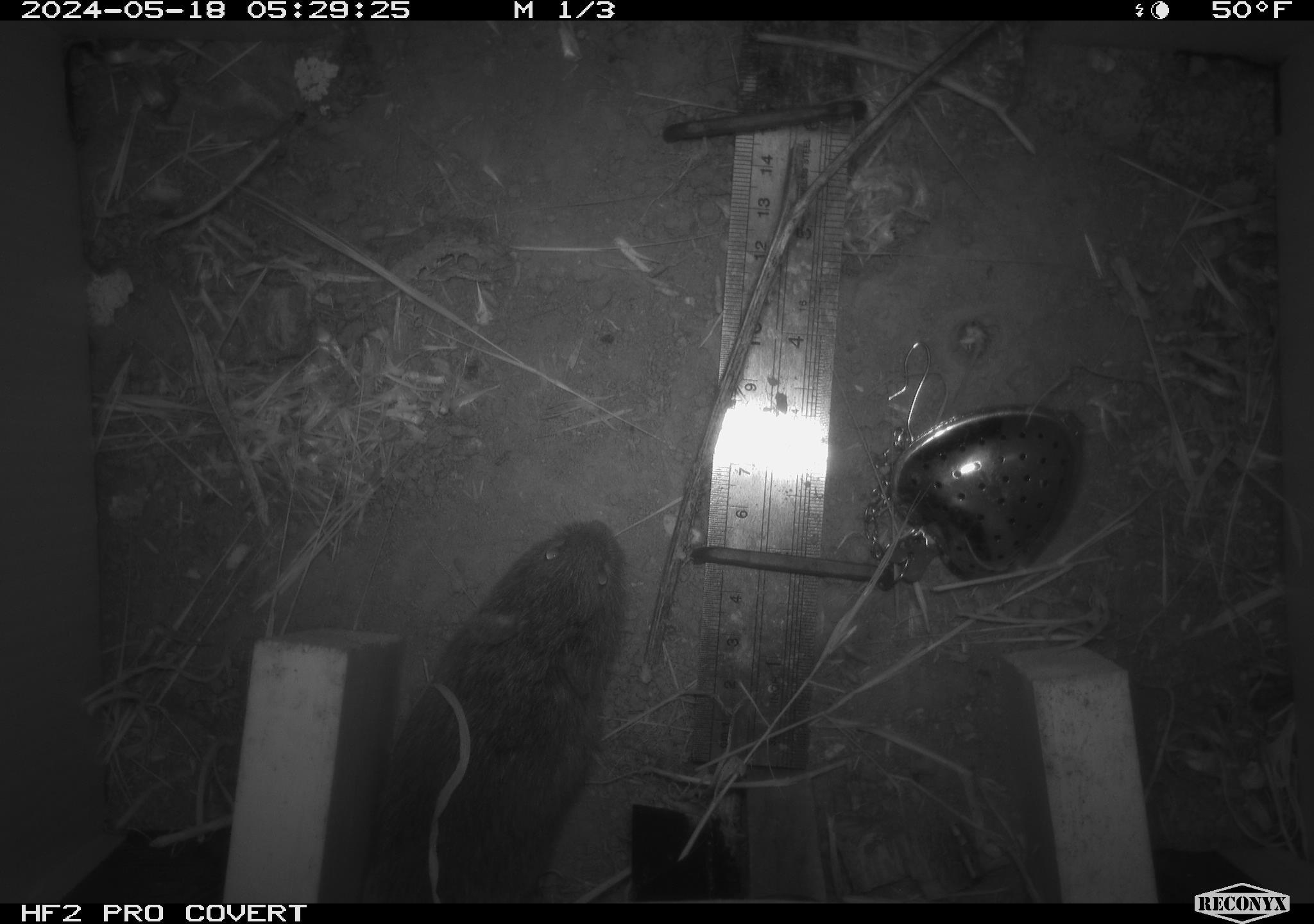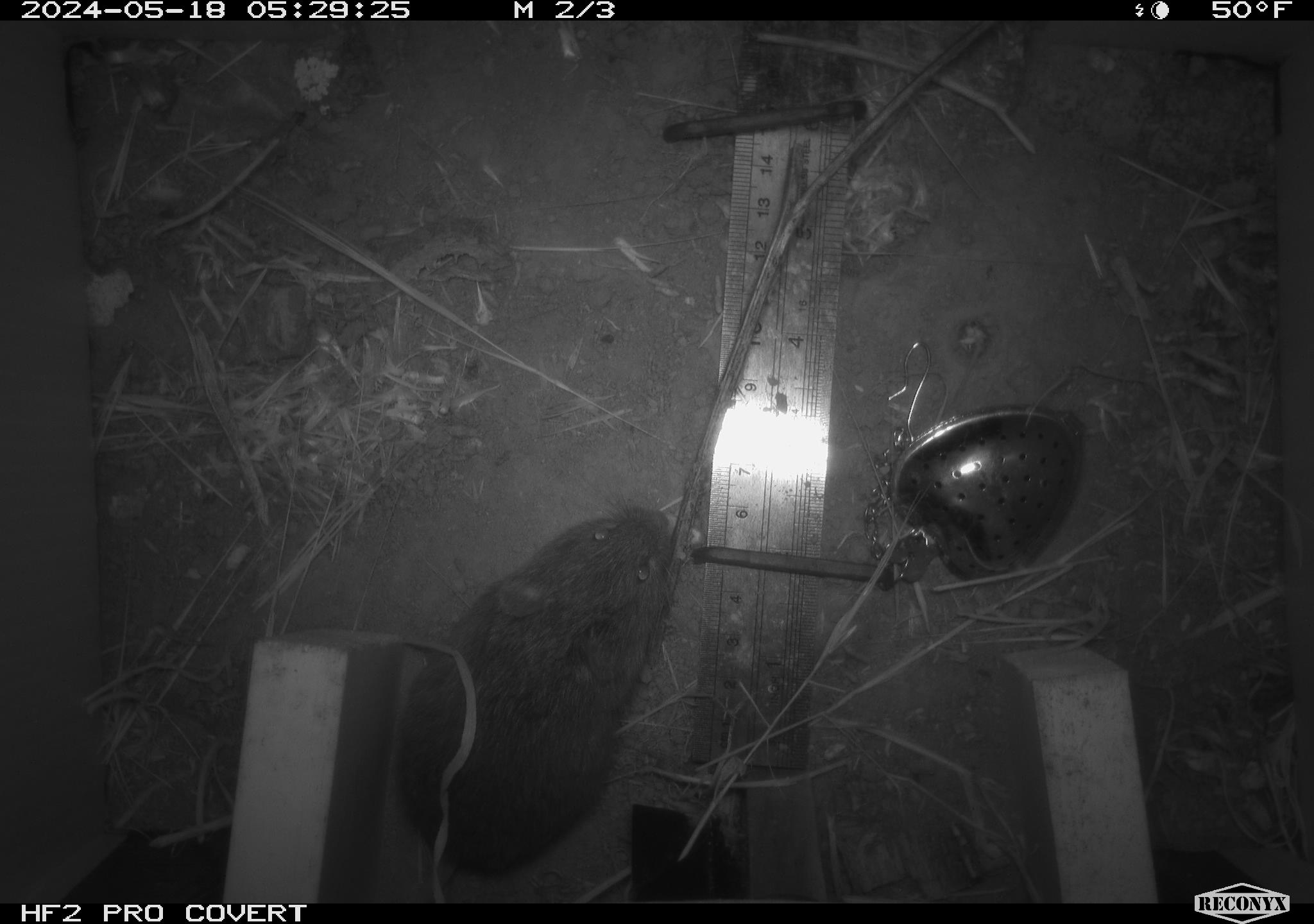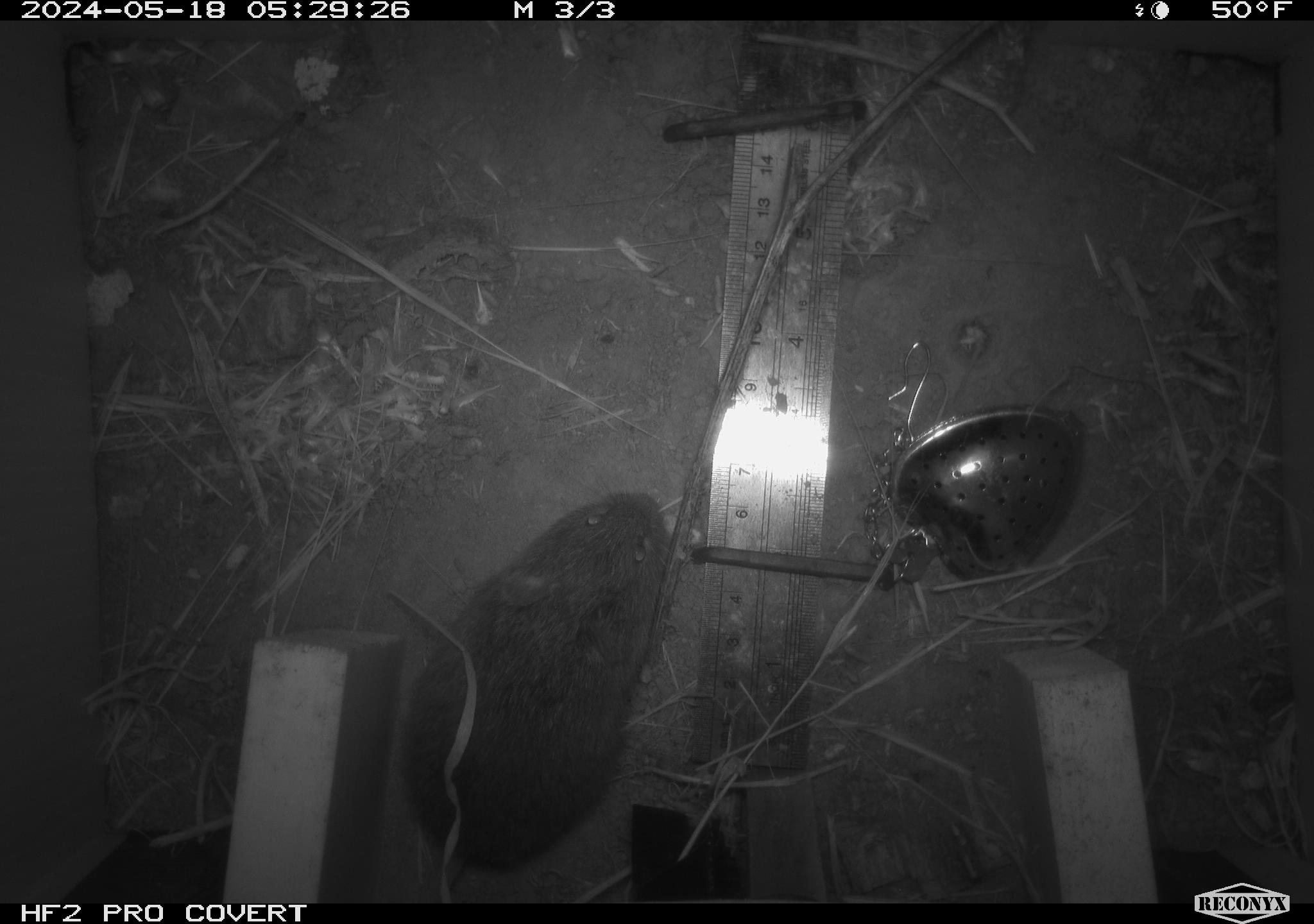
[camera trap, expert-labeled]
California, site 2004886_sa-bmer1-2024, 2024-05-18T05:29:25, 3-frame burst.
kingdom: Animalia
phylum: Chordata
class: Mammalia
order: Rodentia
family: Cricetidae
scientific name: Arvicolinae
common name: voles, lemmings, and muskrats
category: arvicolinae subfamily